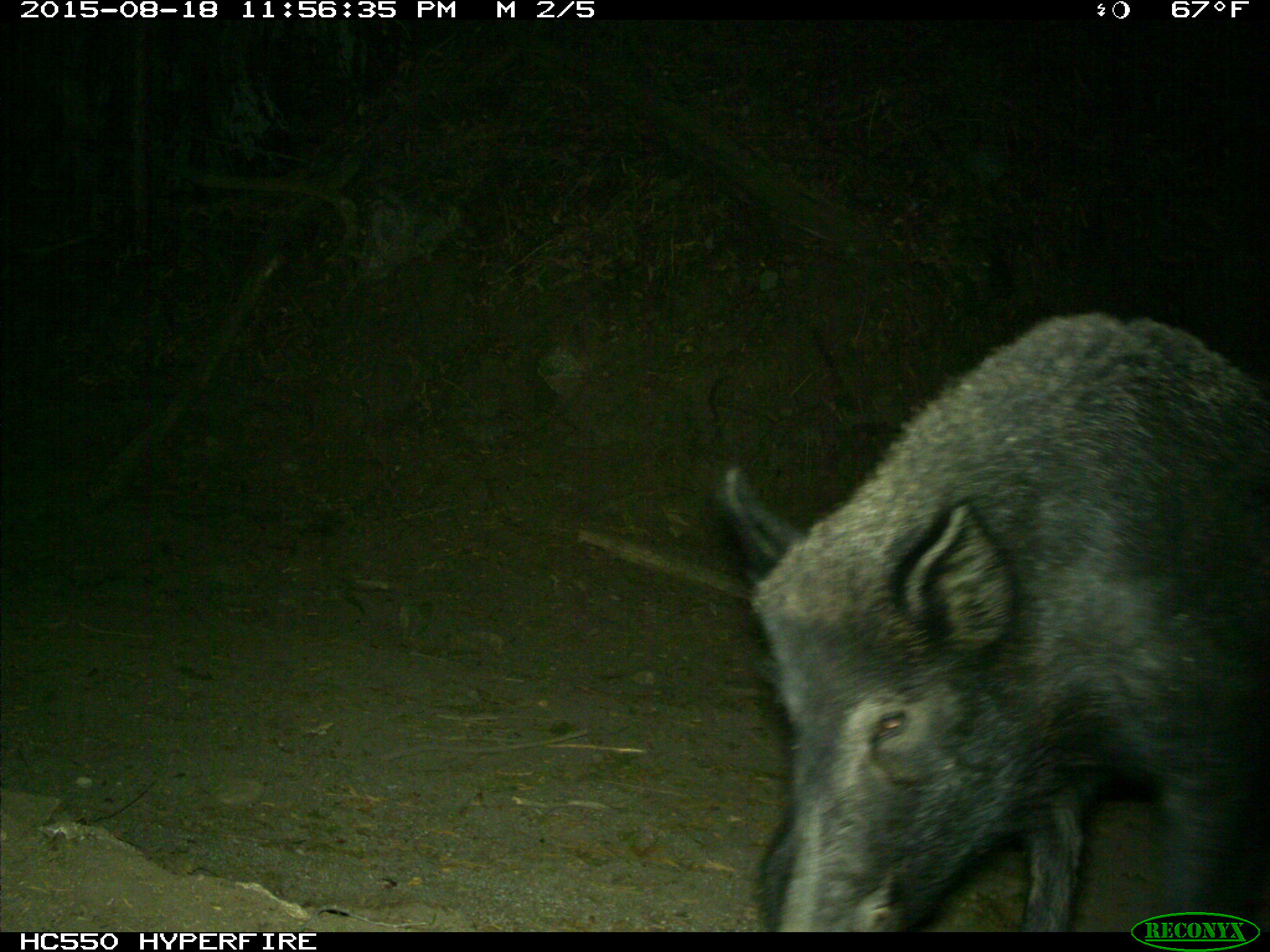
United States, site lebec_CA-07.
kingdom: Animalia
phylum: Chordata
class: Mammalia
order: Artiodactyla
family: Suidae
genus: Sus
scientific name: Sus scrofa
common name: wild boar